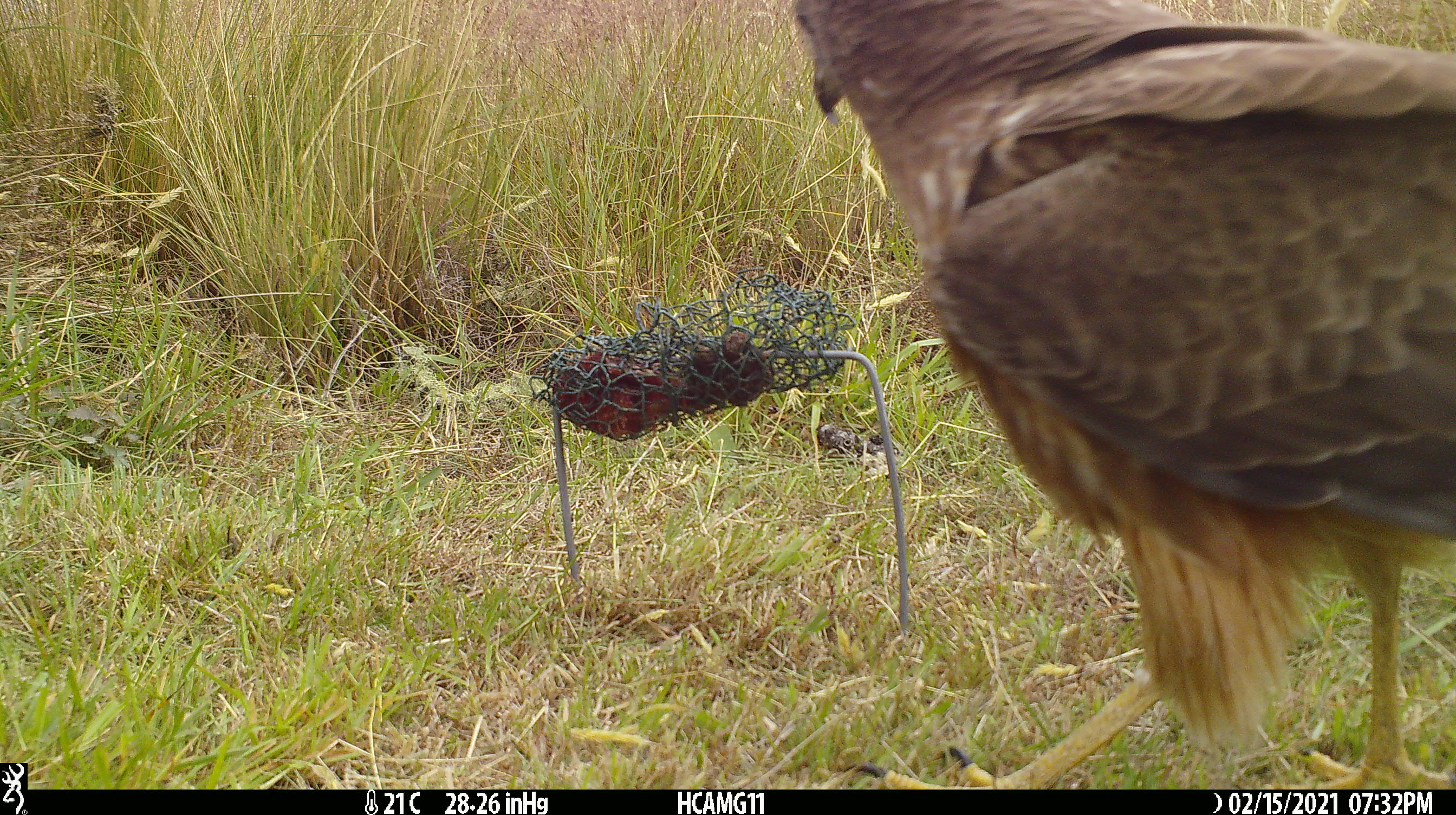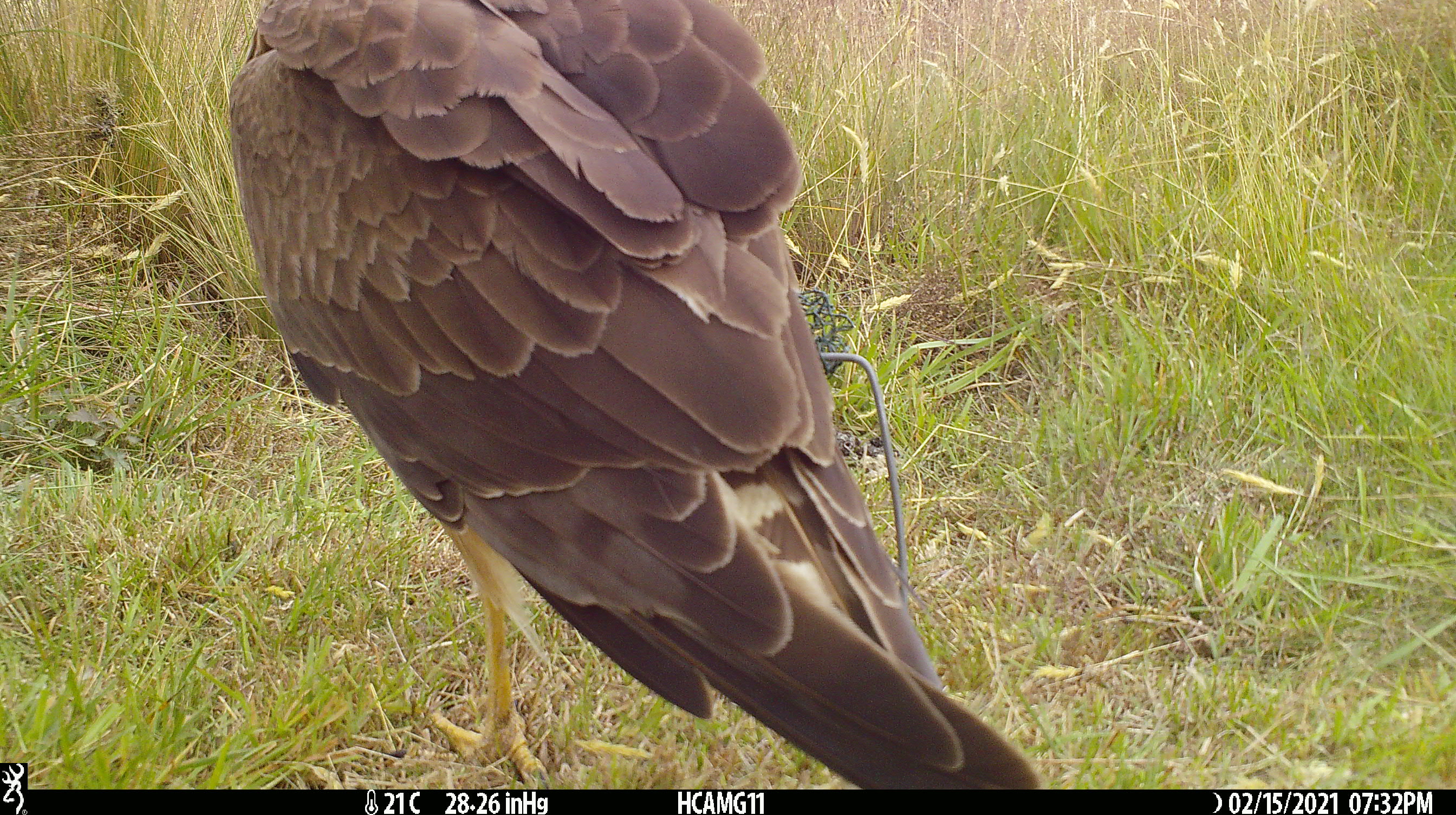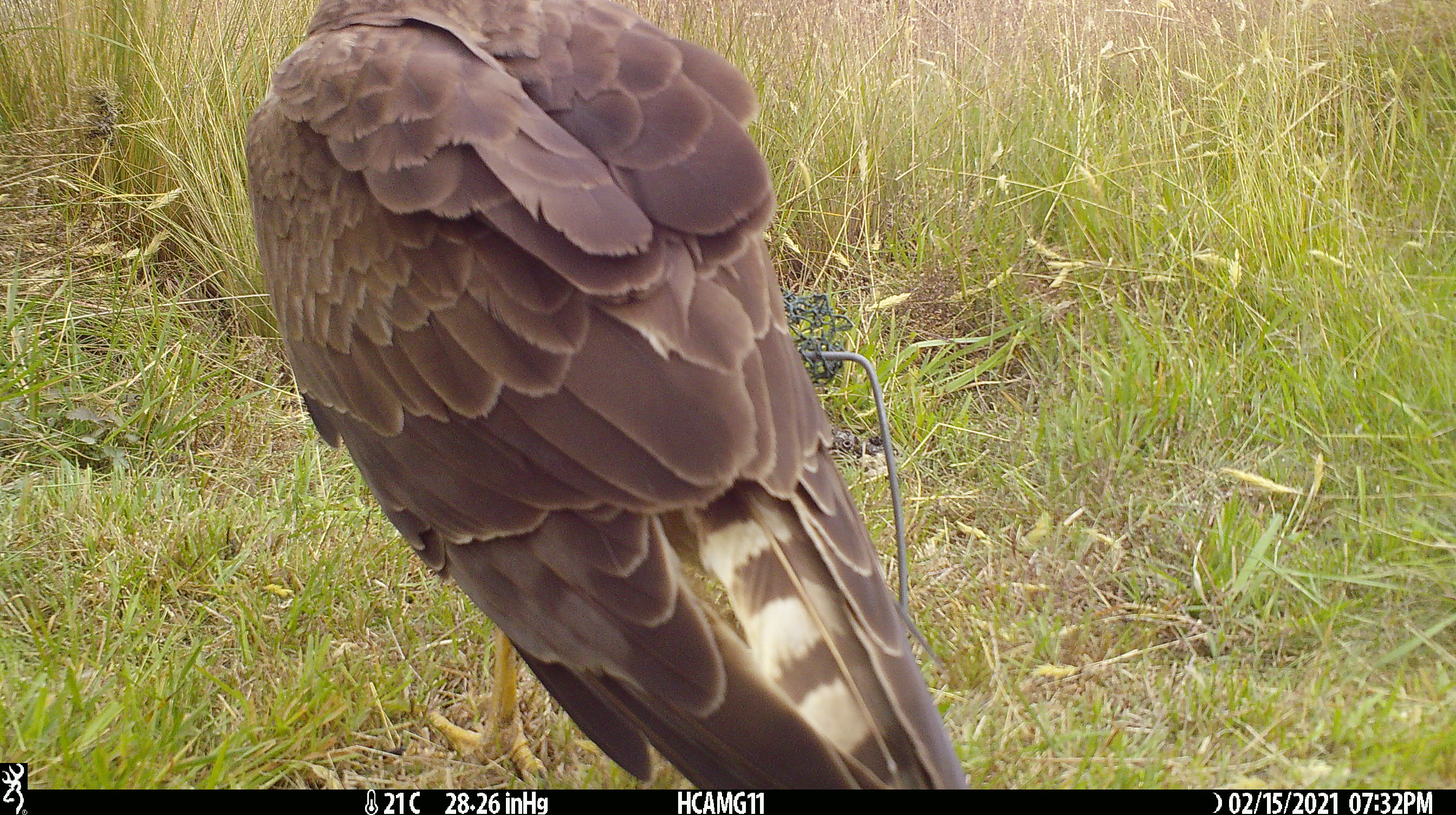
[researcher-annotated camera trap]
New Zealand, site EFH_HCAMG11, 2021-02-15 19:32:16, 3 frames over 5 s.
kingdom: Animalia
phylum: Chordata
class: Aves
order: Accipitriformes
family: Accipitridae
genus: Circus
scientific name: Circus approximans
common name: swamp harrier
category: harrier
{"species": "harrier (swamp harrier) (Circus approximans)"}